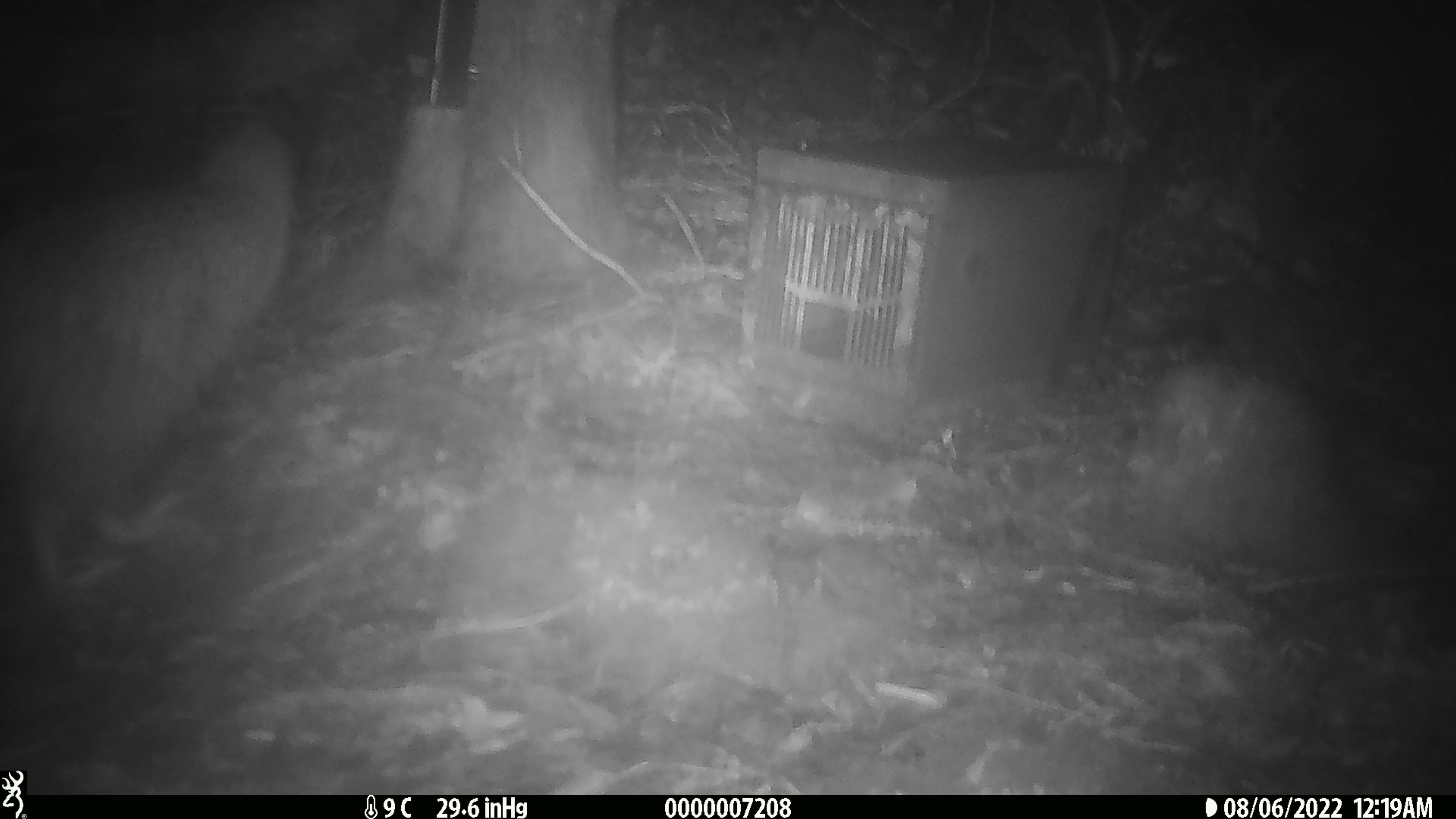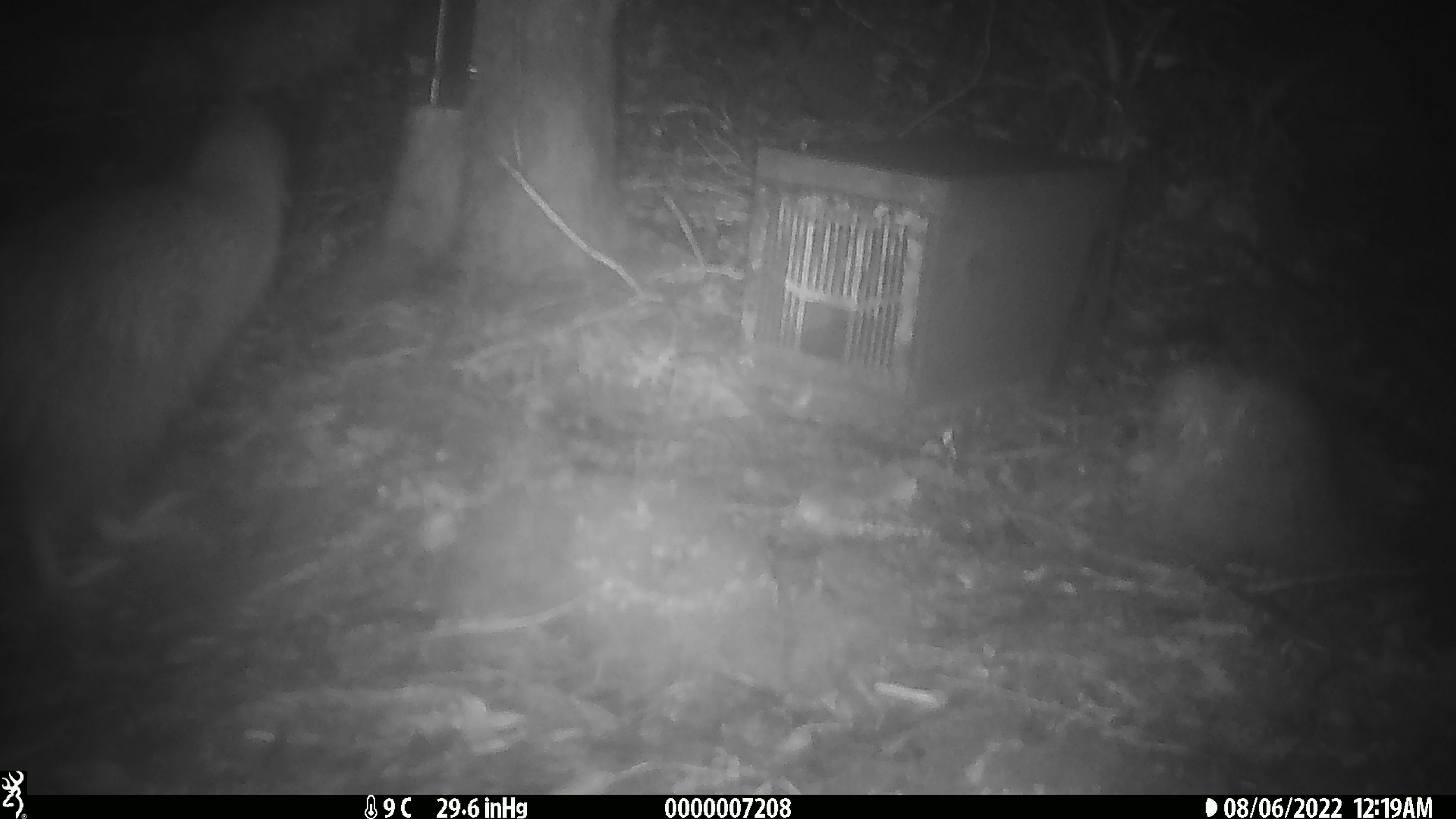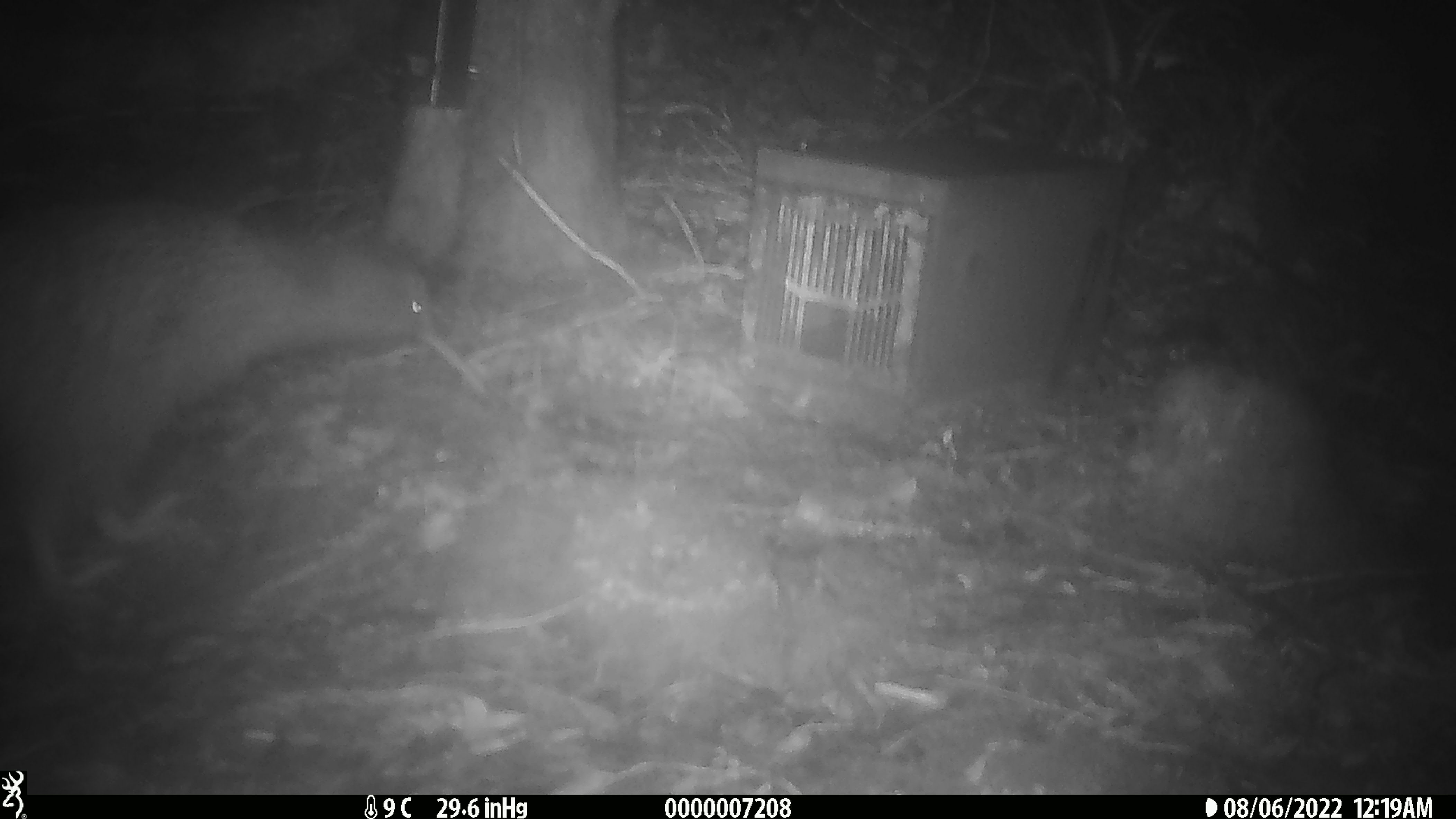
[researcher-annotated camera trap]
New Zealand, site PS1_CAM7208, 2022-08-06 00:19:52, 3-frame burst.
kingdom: Animalia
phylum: Chordata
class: Aves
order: Apterygiformes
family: Apterygidae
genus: Apteryx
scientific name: Apteryx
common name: kiwi